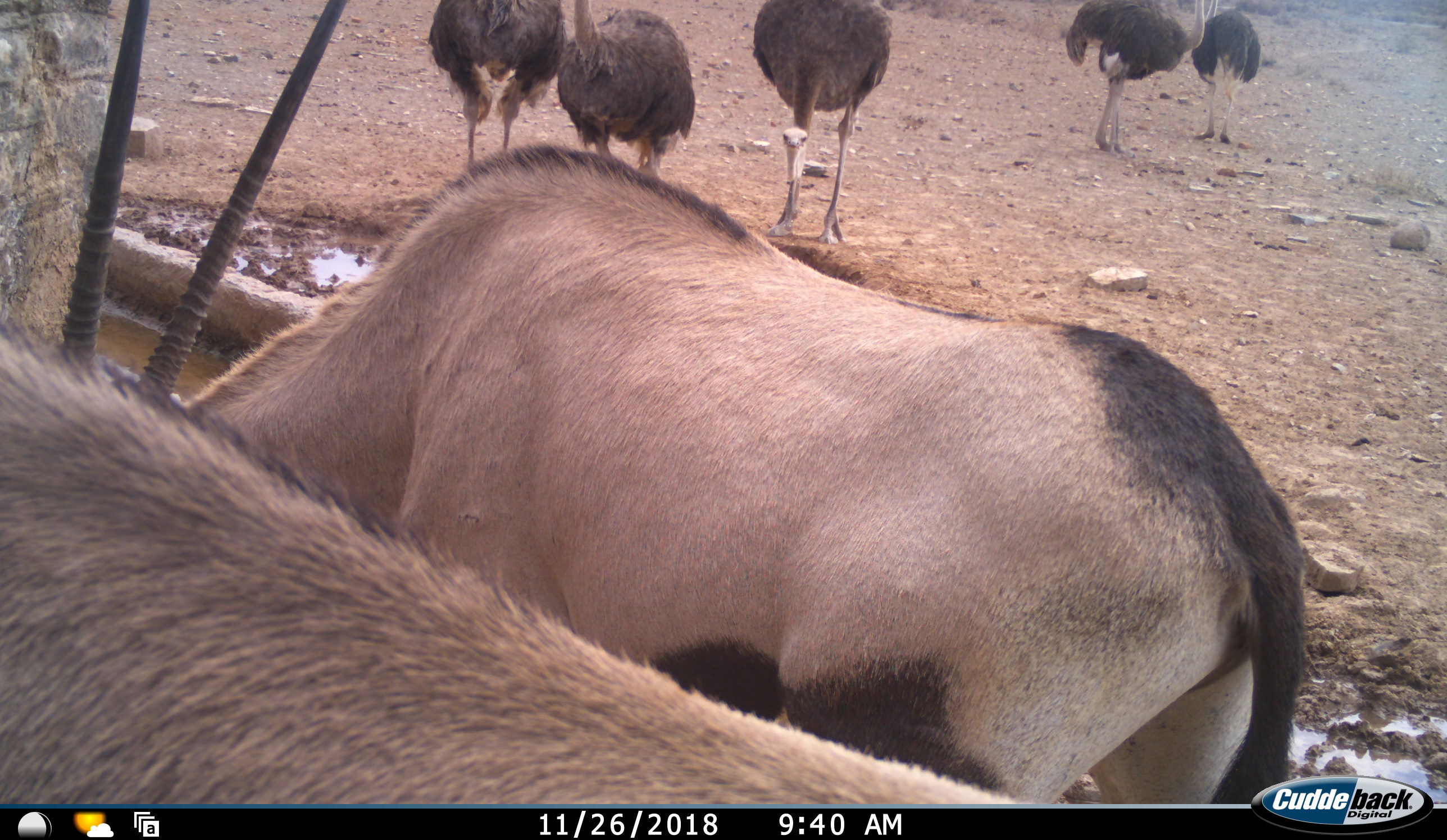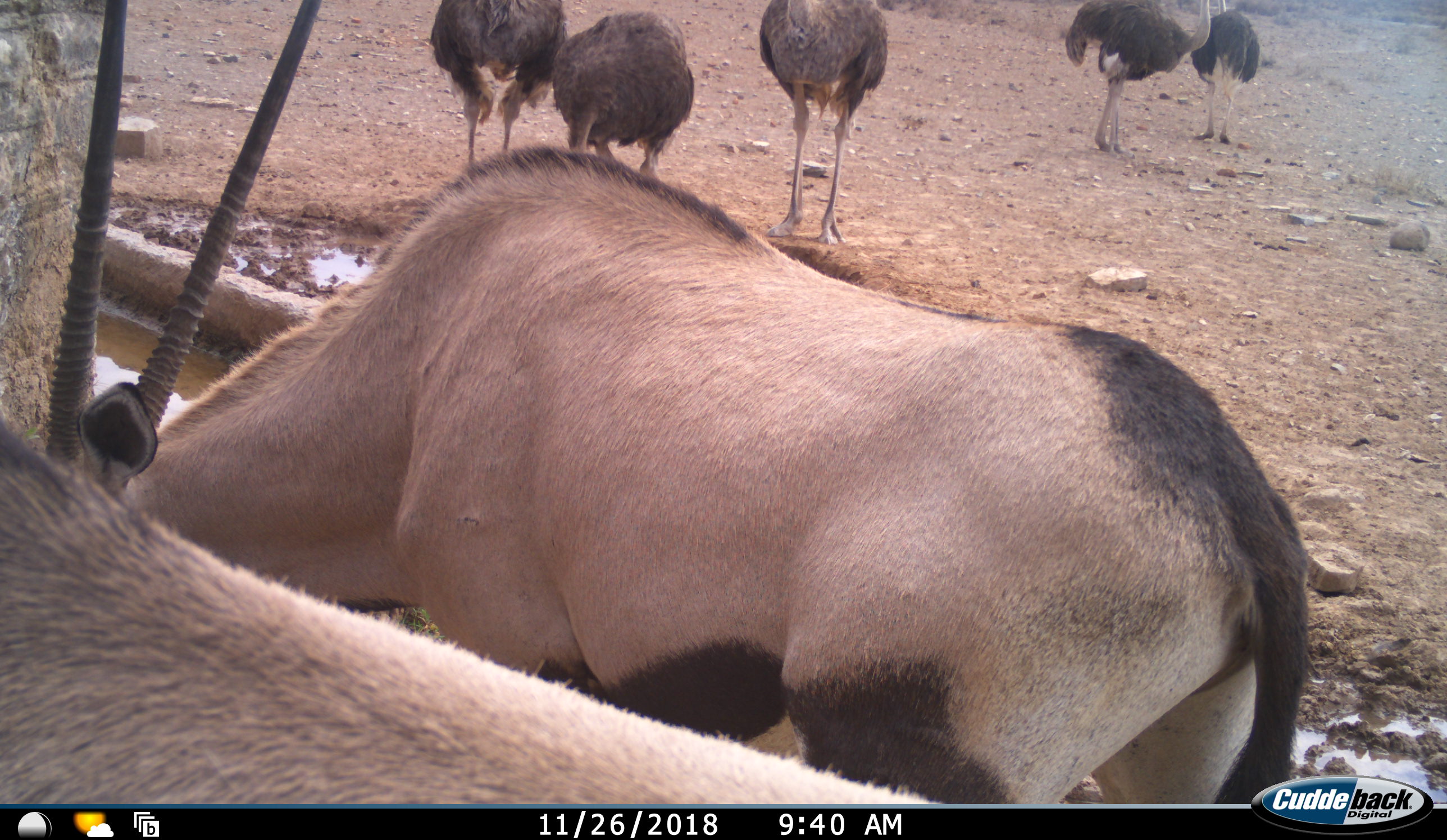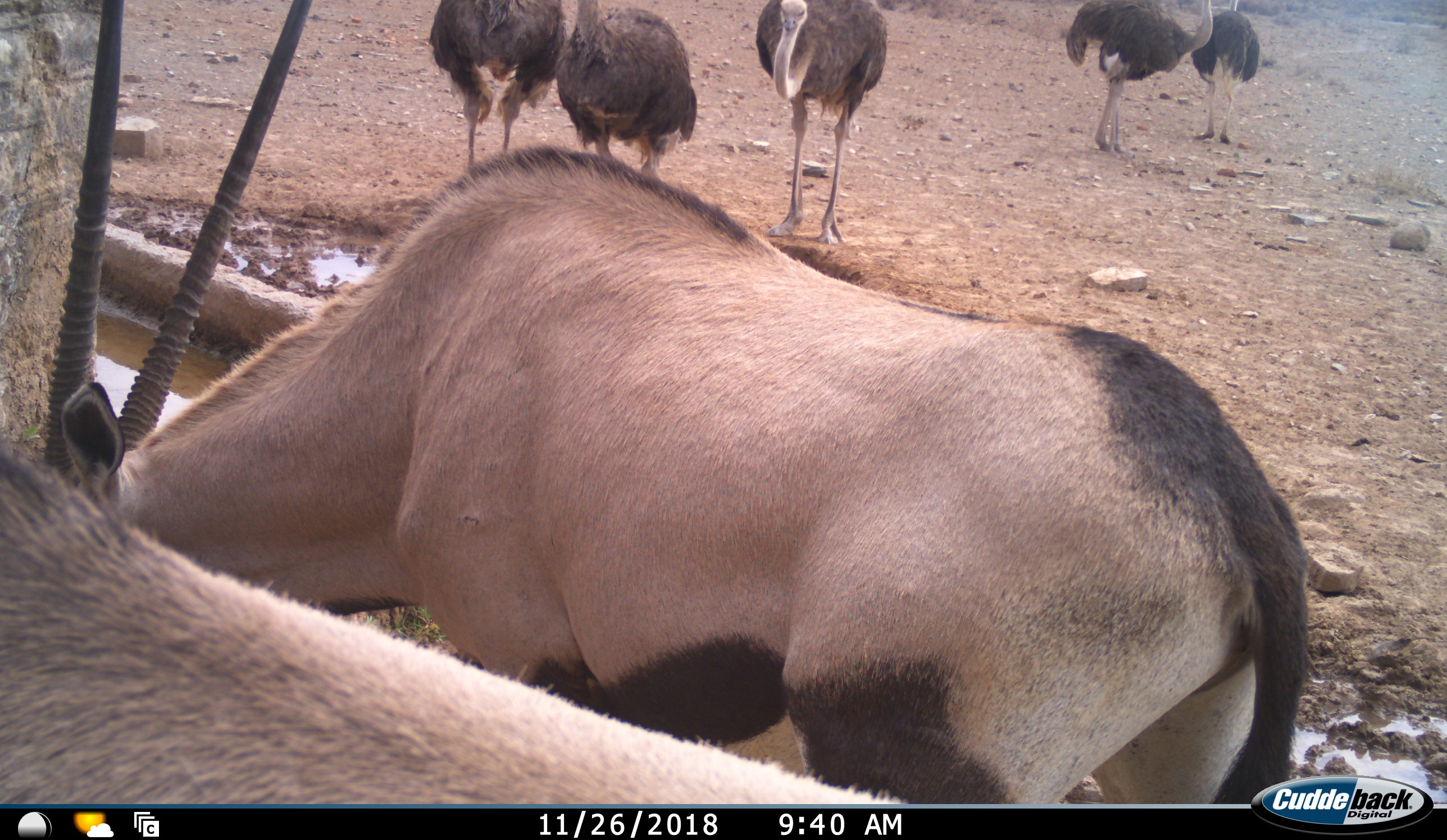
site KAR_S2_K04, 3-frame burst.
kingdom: Animalia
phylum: Chordata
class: Mammalia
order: Artiodactyla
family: Bovidae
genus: Oryx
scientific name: Oryx gazella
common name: gemsbok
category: oryx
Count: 2.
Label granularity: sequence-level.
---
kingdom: Animalia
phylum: Chordata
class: Aves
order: Struthioniformes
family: Struthionidae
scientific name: Struthionidae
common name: ostrich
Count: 5.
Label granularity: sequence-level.